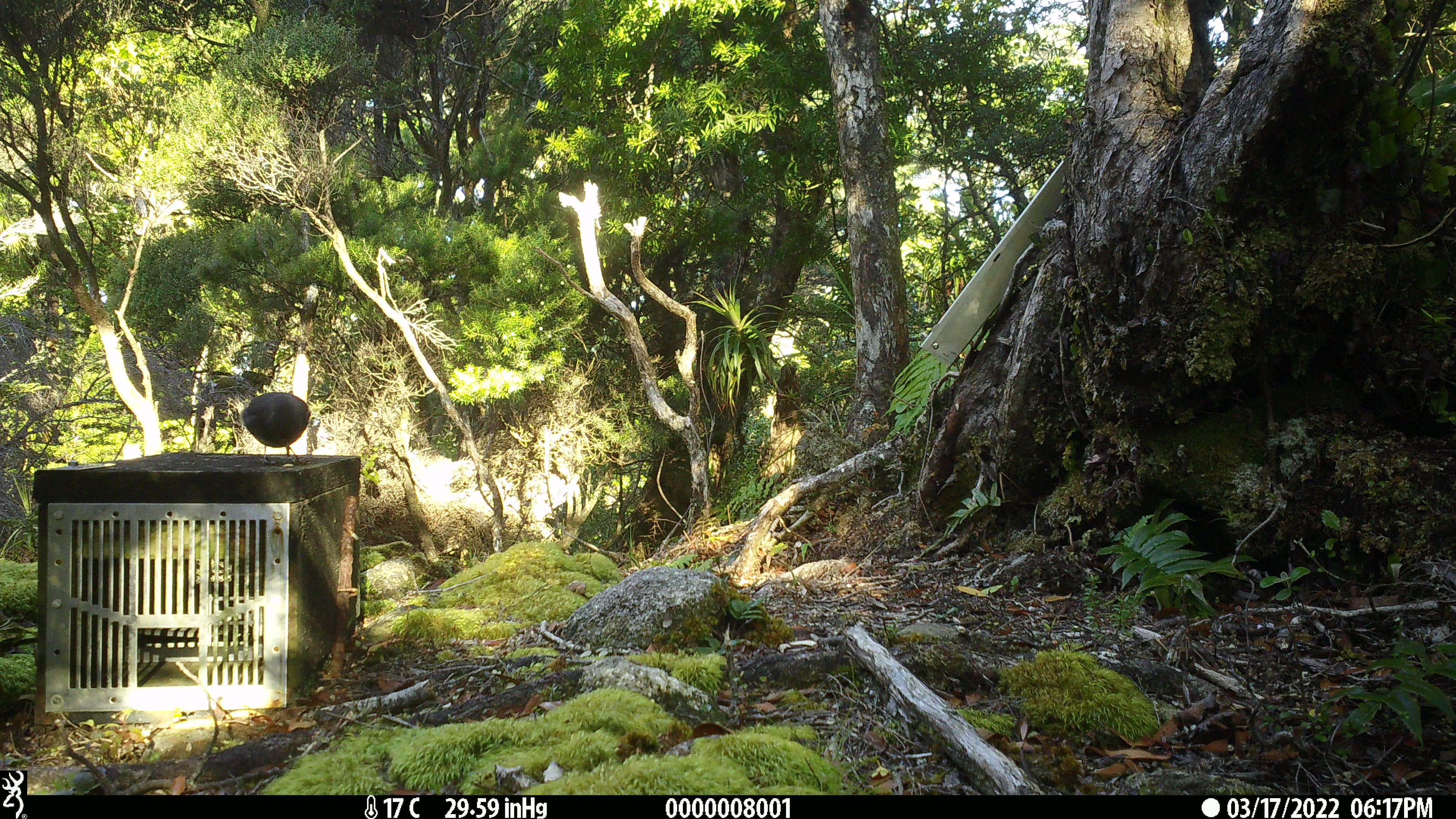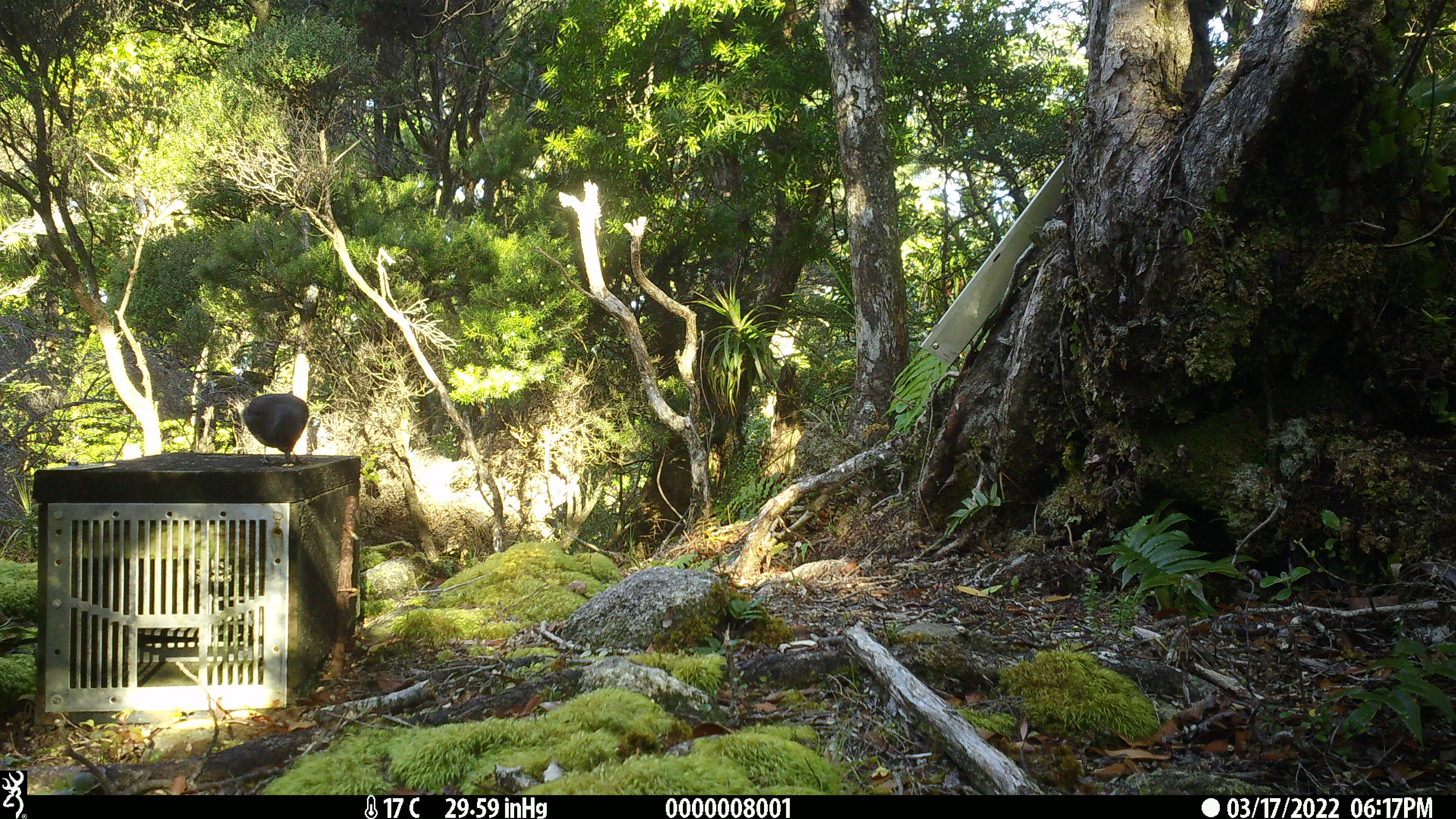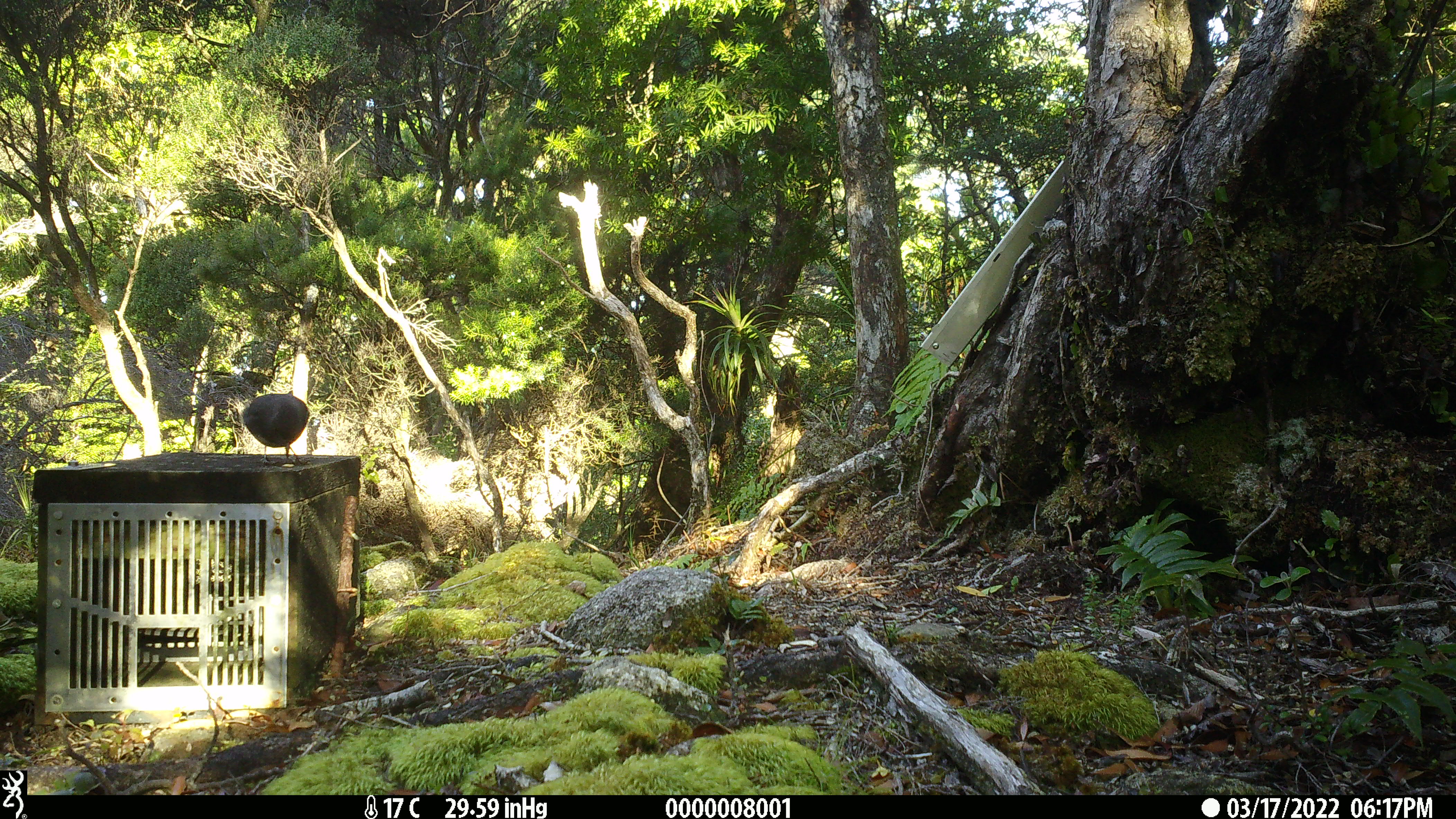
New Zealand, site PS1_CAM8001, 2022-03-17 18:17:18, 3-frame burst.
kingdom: Animalia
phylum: Chordata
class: Aves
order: Passeriformes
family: Petroicidae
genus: Petroica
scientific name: Petroica australis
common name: new zealand robin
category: robin